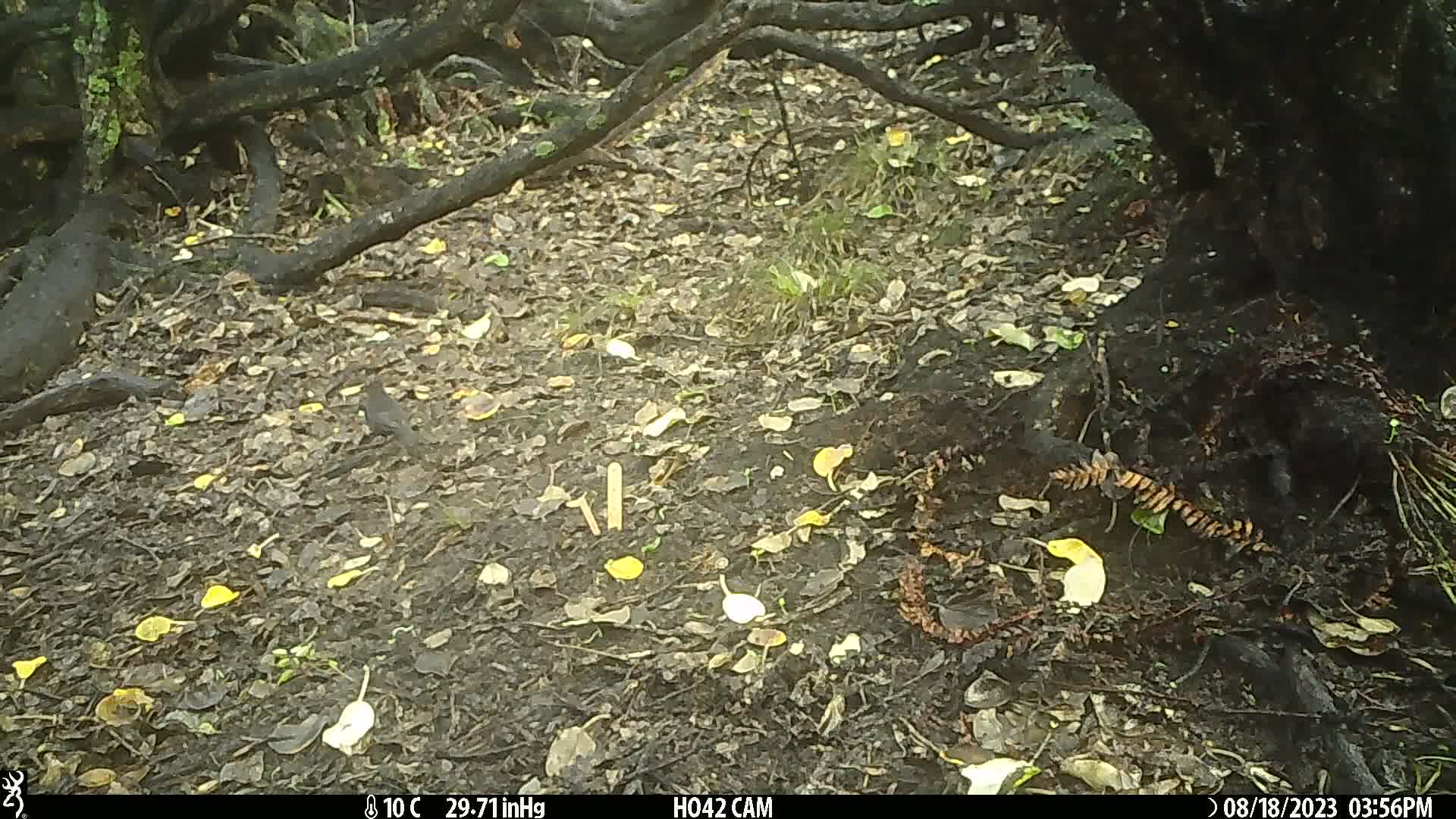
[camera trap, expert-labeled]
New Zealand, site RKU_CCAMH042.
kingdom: Animalia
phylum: Chordata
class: Aves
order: Passeriformes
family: Turdidae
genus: Turdus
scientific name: Turdus merula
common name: eurasian blackbird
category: blackbird